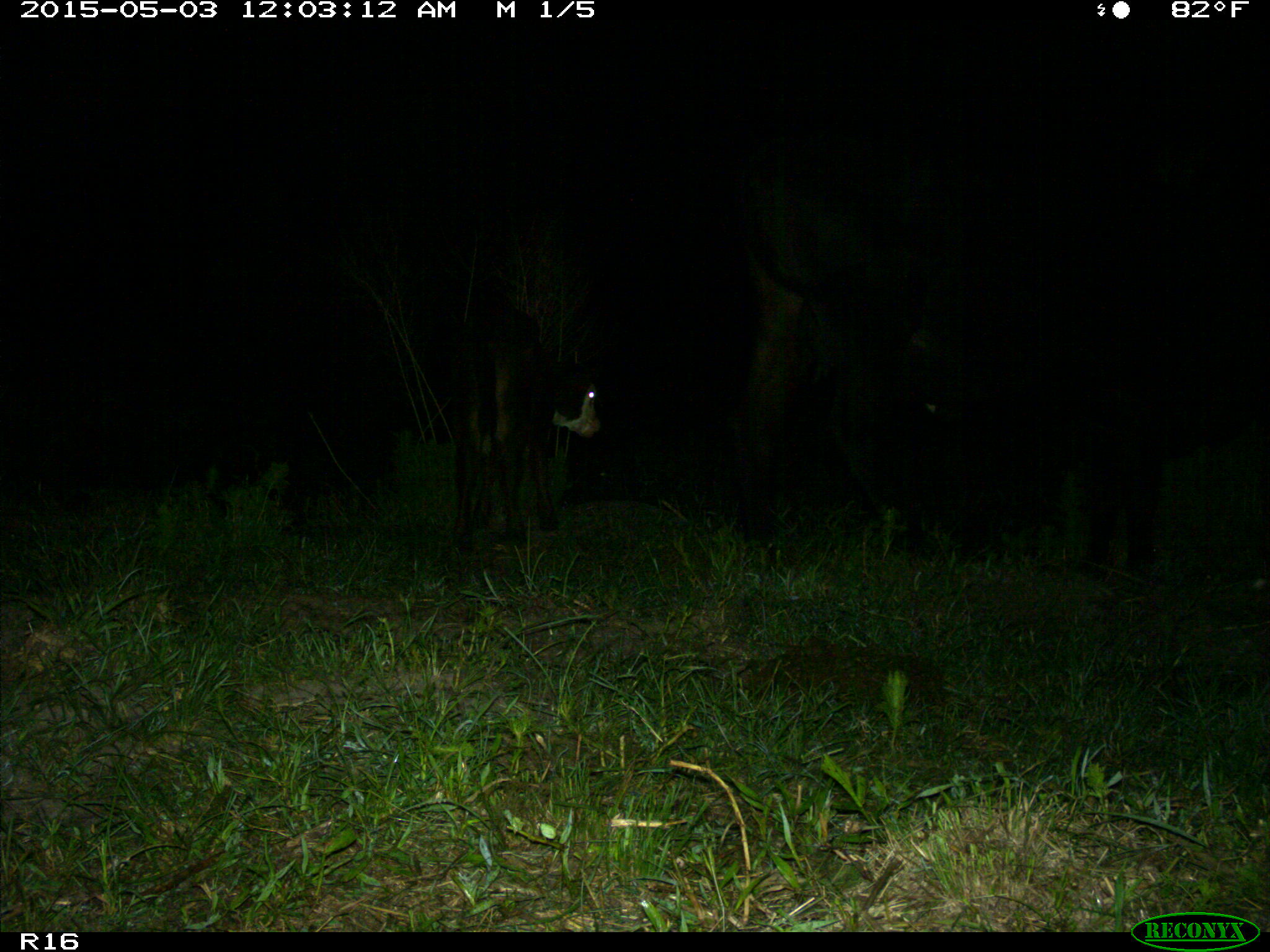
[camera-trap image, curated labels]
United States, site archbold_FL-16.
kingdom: Animalia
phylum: Chordata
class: Mammalia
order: Artiodactyla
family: Bovidae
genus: Bos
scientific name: Bos taurus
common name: domestic cow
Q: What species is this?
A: Bos taurus (domestic cow).